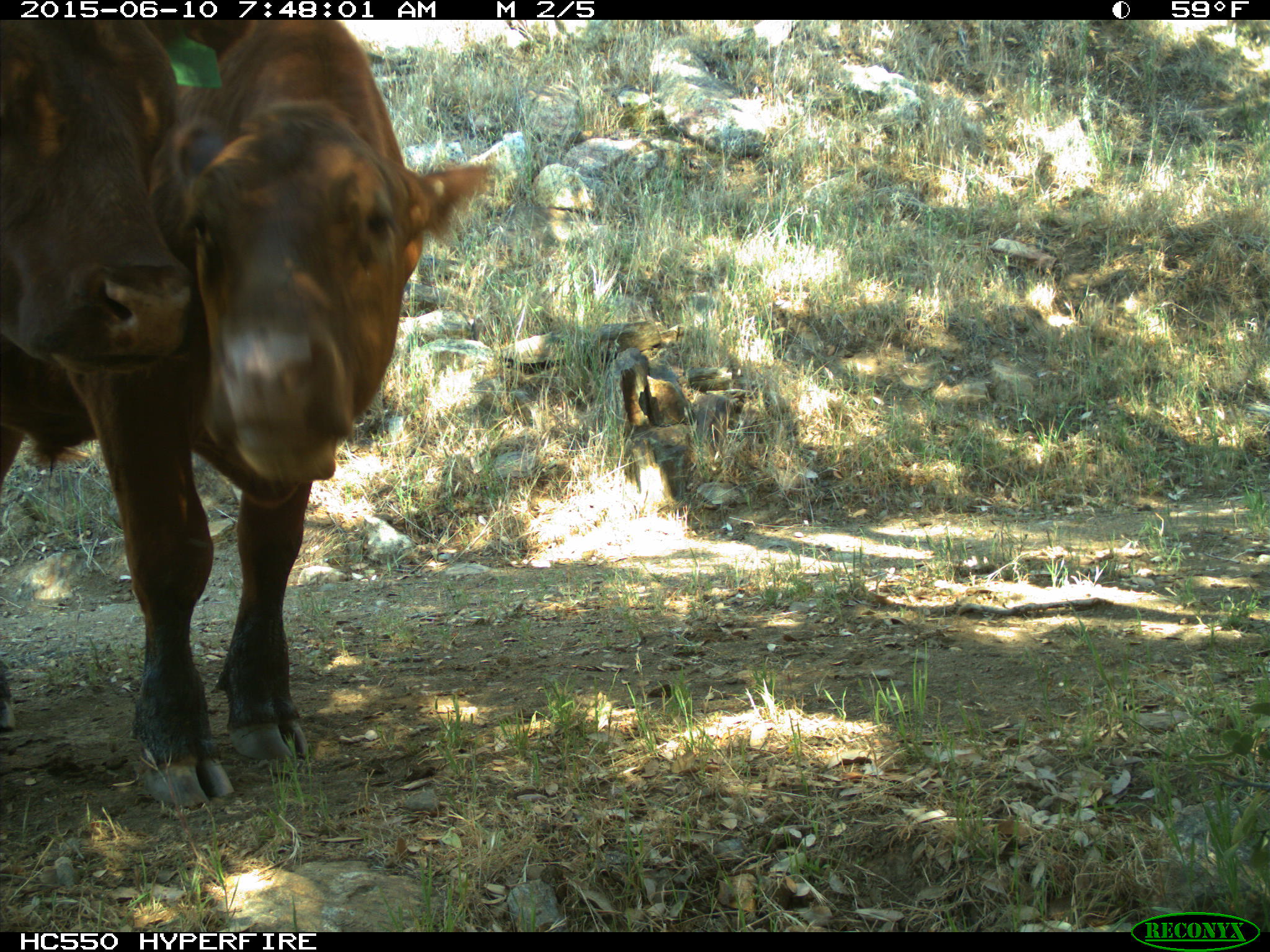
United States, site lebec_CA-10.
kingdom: Animalia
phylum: Chordata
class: Mammalia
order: Artiodactyla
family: Bovidae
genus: Bos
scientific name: Bos taurus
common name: domestic cow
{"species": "Bos taurus (domestic cow)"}